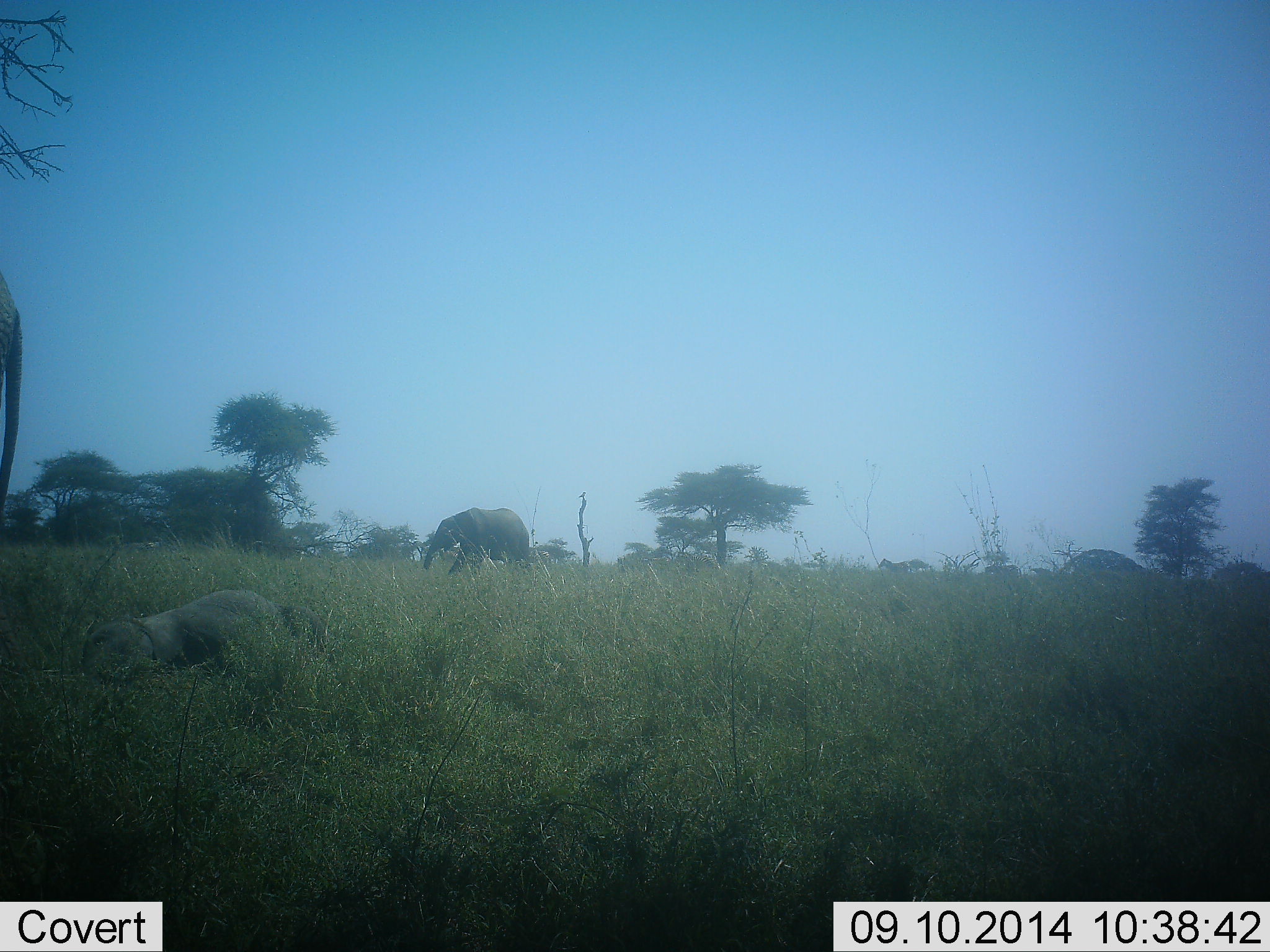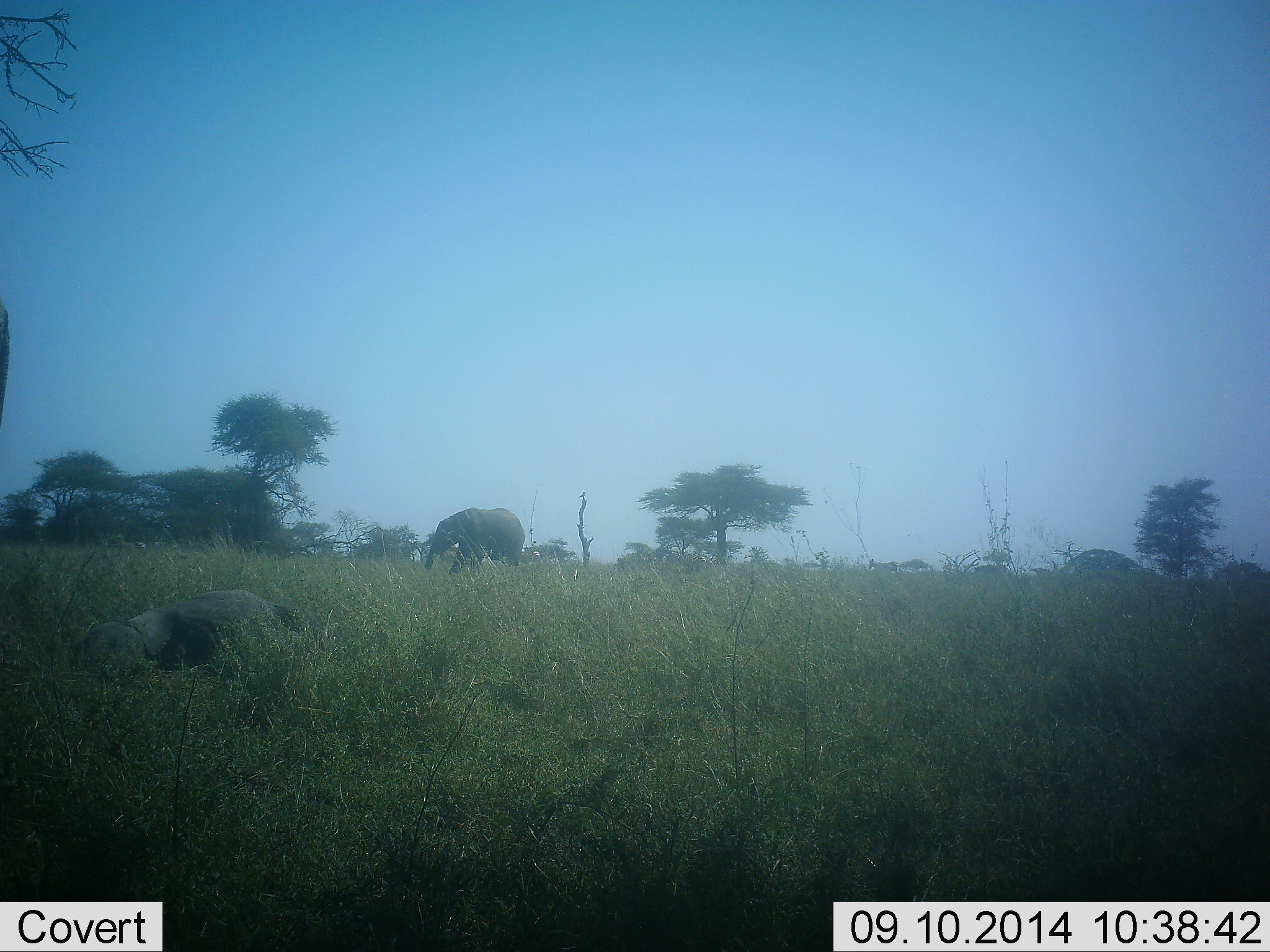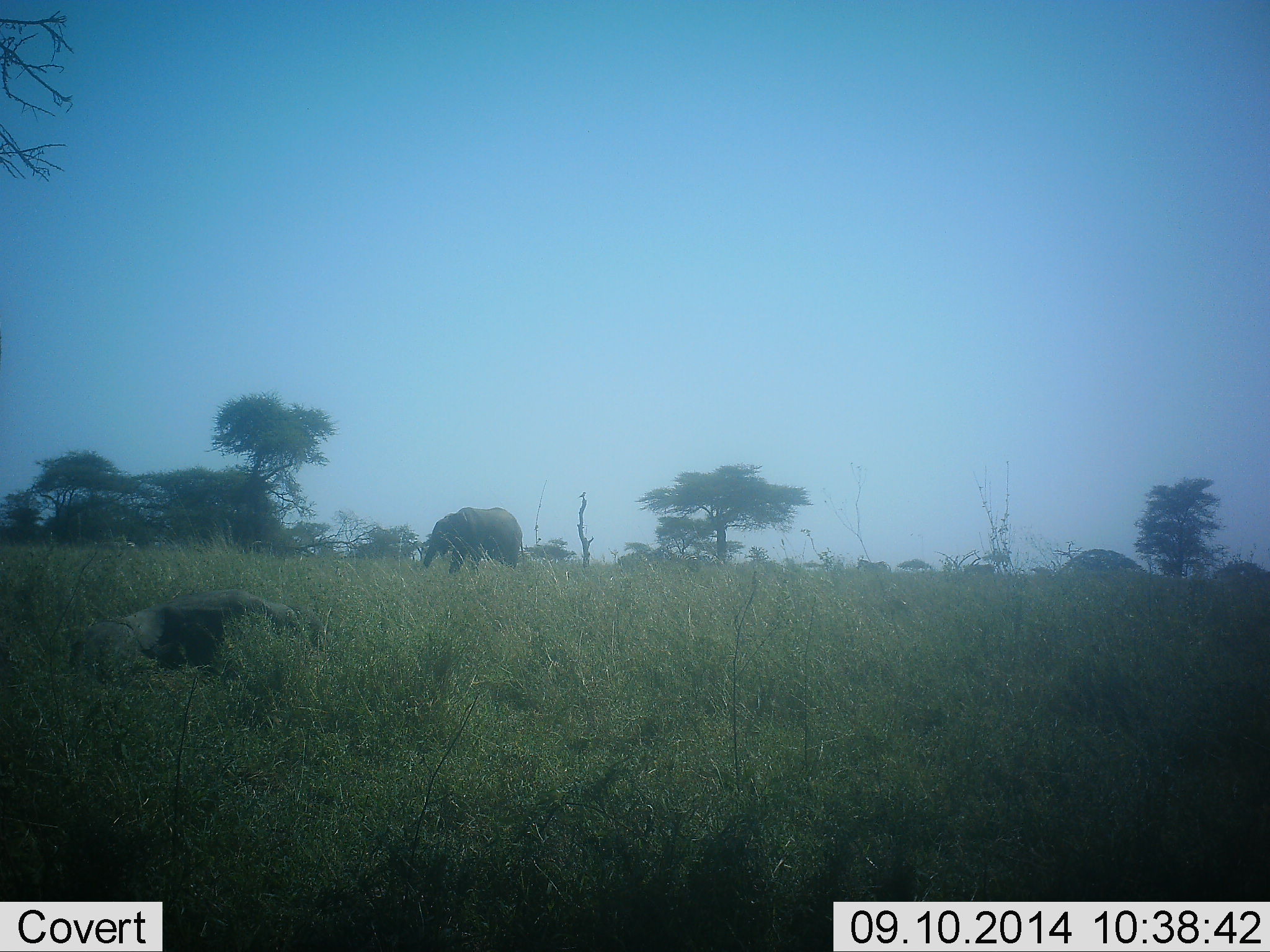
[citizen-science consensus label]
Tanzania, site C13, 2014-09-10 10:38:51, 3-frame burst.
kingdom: Animalia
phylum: Chordata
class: Mammalia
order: Proboscidea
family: Elephantidae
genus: Loxodonta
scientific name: Loxodonta africana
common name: african bush elephant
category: elephant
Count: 3.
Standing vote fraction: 50%.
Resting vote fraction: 86%.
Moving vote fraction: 43%.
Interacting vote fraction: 0%.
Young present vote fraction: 50%.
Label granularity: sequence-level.